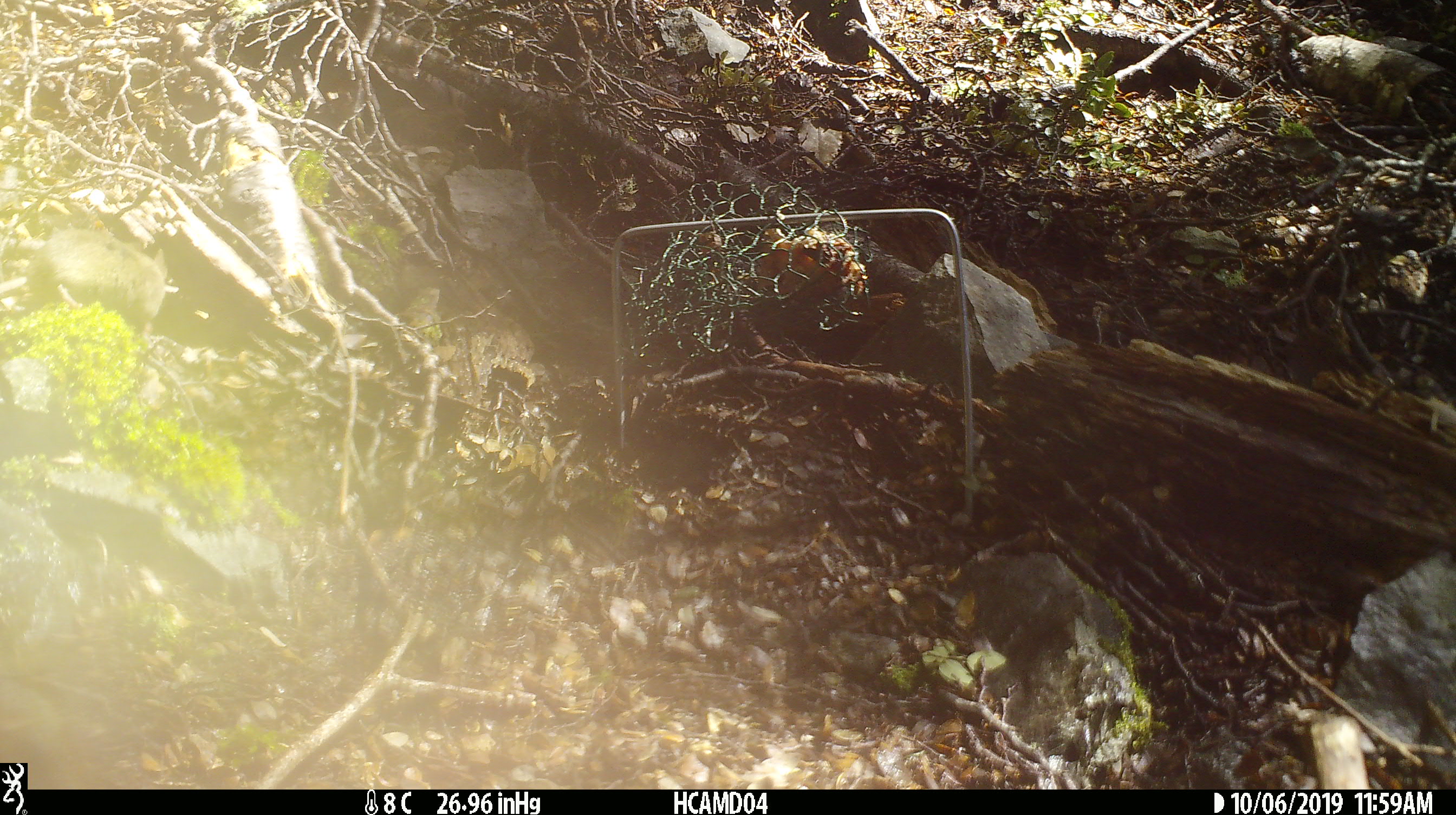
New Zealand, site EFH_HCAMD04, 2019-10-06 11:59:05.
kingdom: Animalia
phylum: Chordata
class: Mammalia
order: Rodentia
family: Muridae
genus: Mus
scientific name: Mus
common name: mouse